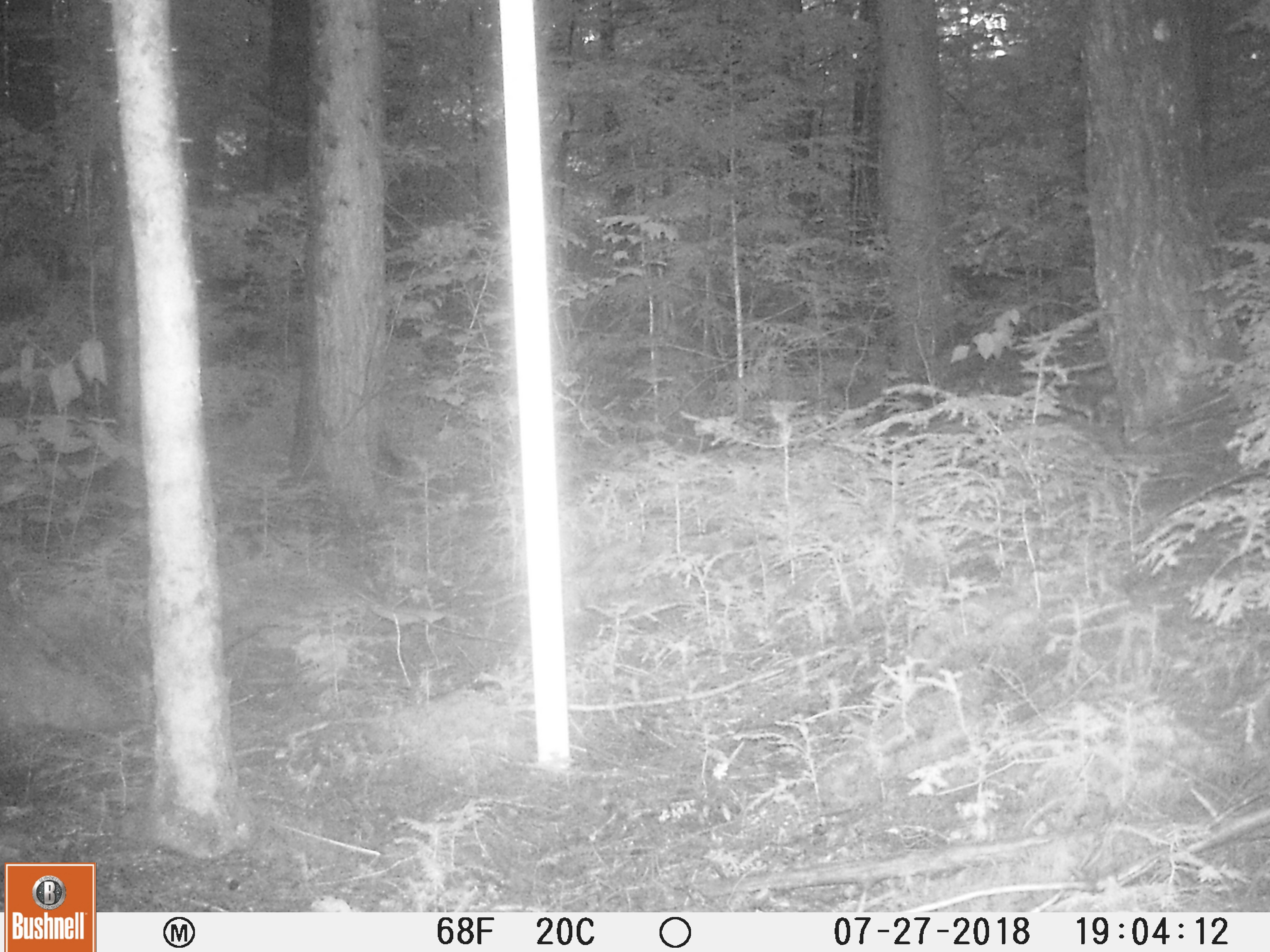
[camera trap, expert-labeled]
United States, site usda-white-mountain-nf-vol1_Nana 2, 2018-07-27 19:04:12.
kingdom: Animalia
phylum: Chordata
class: Mammalia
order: Artiodactyla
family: Cervidae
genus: Alces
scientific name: Alces alces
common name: moose